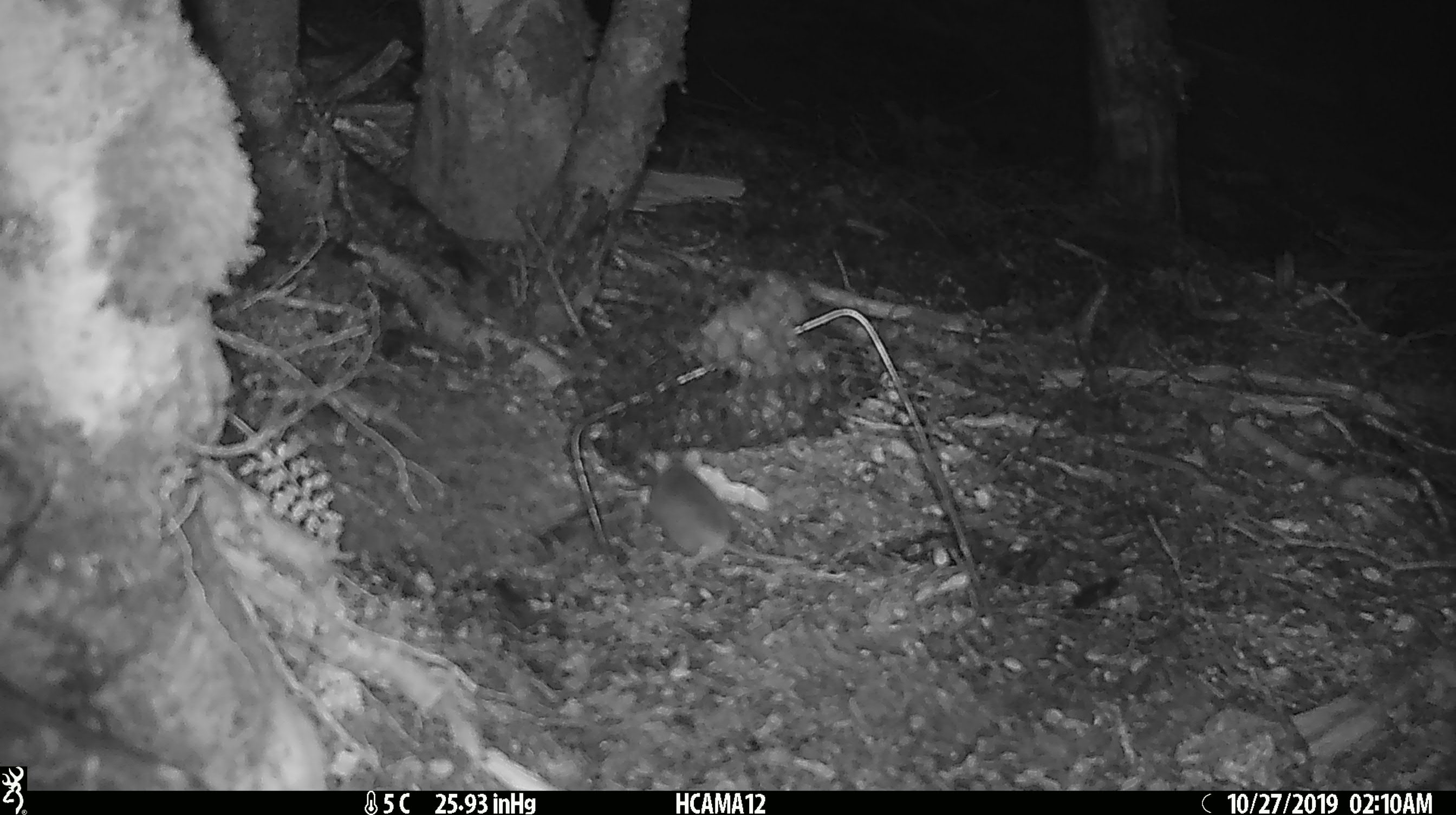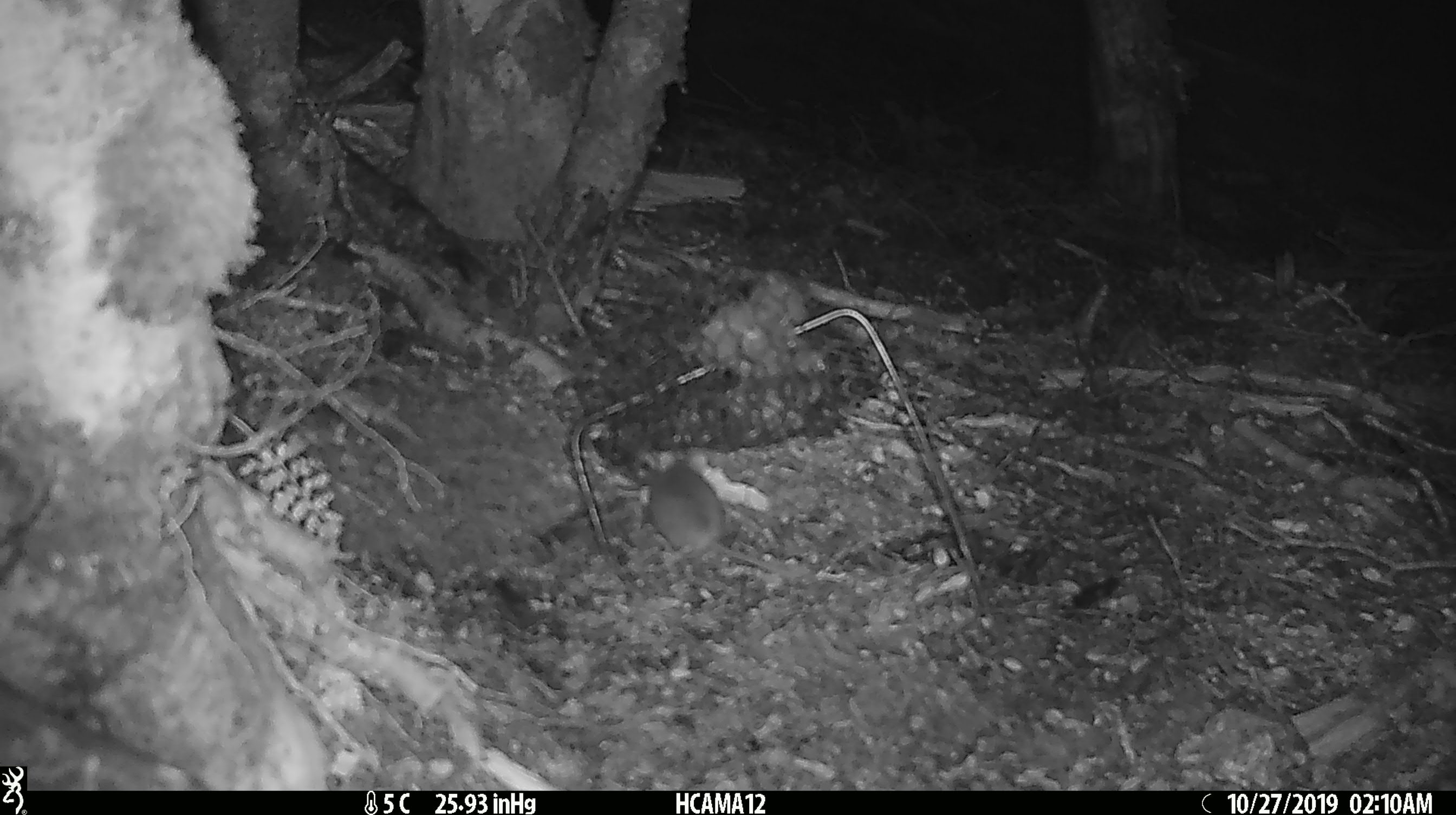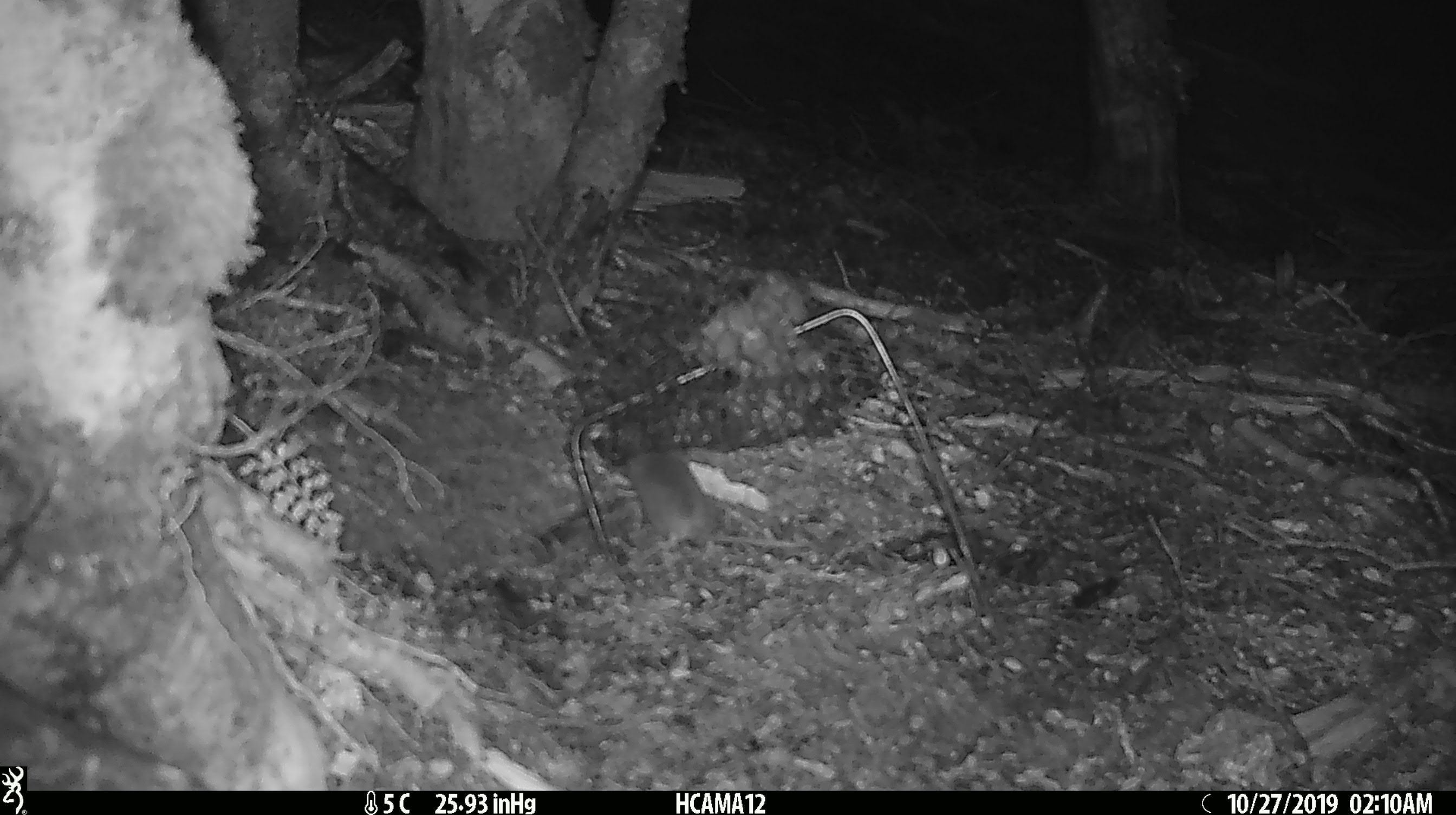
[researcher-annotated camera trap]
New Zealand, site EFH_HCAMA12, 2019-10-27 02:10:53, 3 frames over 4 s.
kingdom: Animalia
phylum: Chordata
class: Mammalia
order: Rodentia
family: Muridae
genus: Mus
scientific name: Mus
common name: mouse